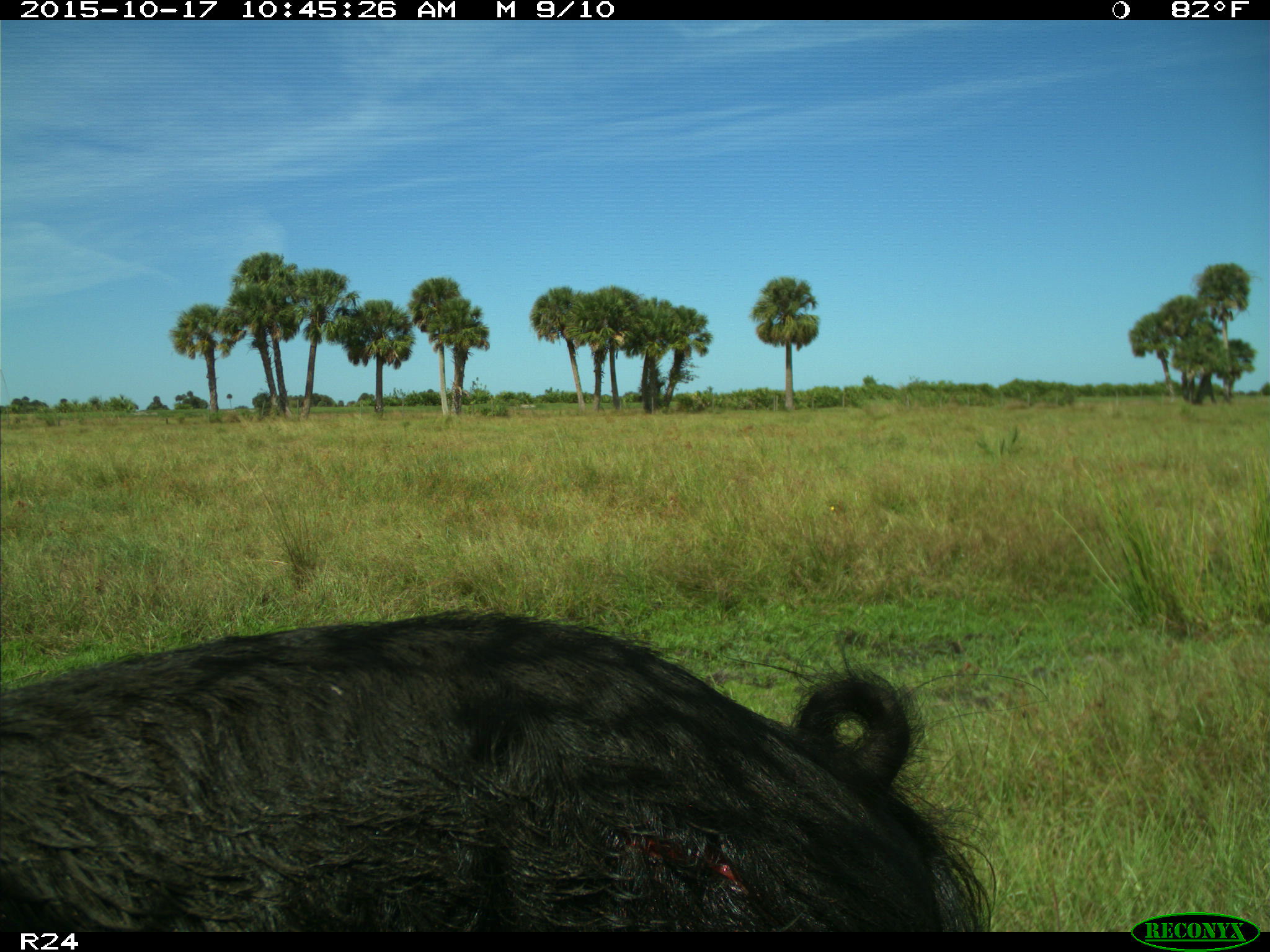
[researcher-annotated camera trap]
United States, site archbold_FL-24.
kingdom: Animalia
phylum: Chordata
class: Mammalia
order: Artiodactyla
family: Suidae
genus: Sus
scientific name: Sus scrofa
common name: wild boar